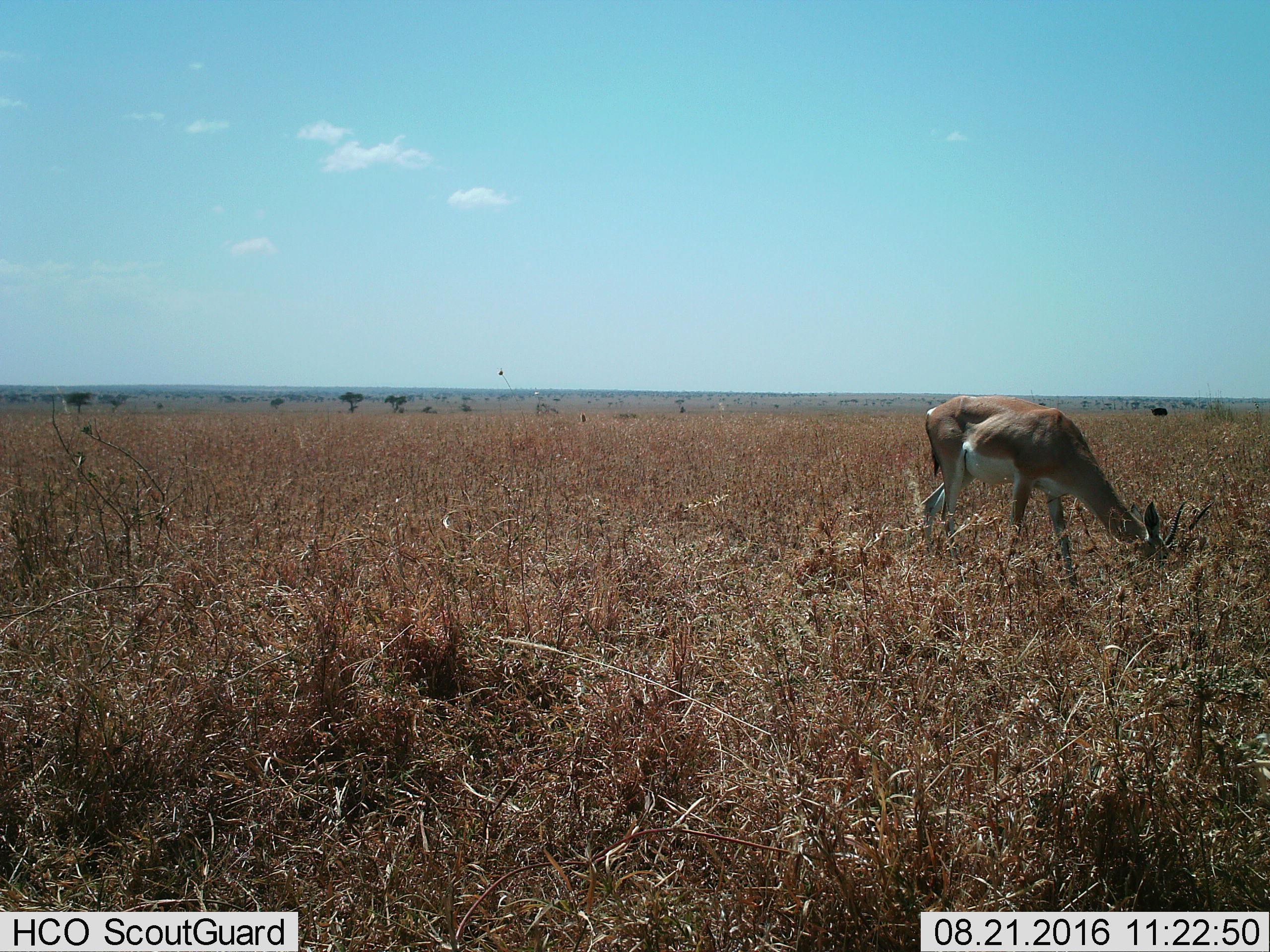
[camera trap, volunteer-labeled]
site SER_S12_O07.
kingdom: Animalia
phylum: Chordata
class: Mammalia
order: Artiodactyla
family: Bovidae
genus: Nanger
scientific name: Nanger granti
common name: grant's gazelle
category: gazellegrants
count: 1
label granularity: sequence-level